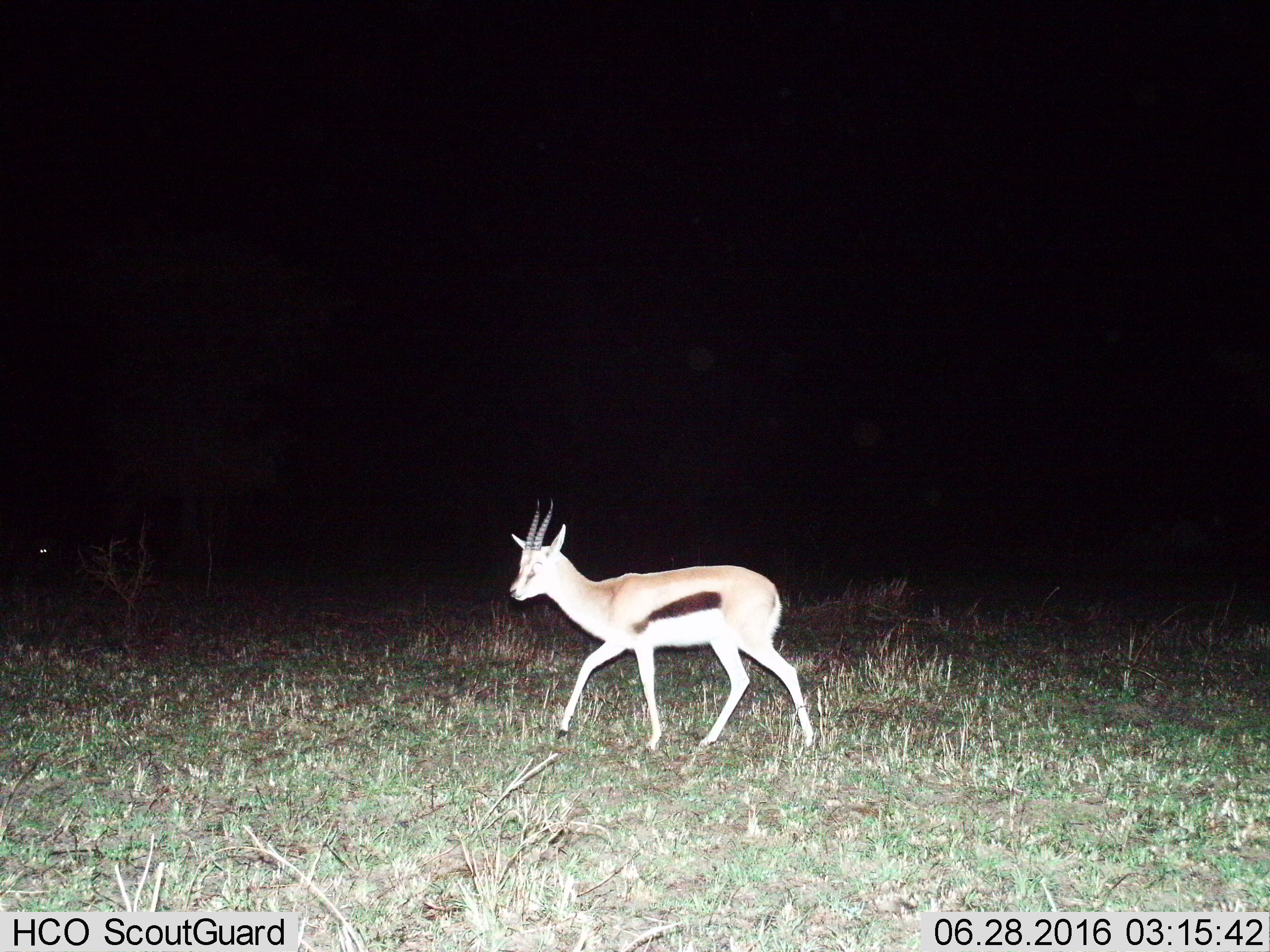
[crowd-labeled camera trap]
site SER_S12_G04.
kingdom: Animalia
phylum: Chordata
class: Mammalia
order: Artiodactyla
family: Bovidae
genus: Eudorcas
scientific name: Eudorcas thomsonii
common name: thomson's gazelle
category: gazellethomsons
Gazellethomsons (thomson's gazelle) (Eudorcas thomsonii), count 1. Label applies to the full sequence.